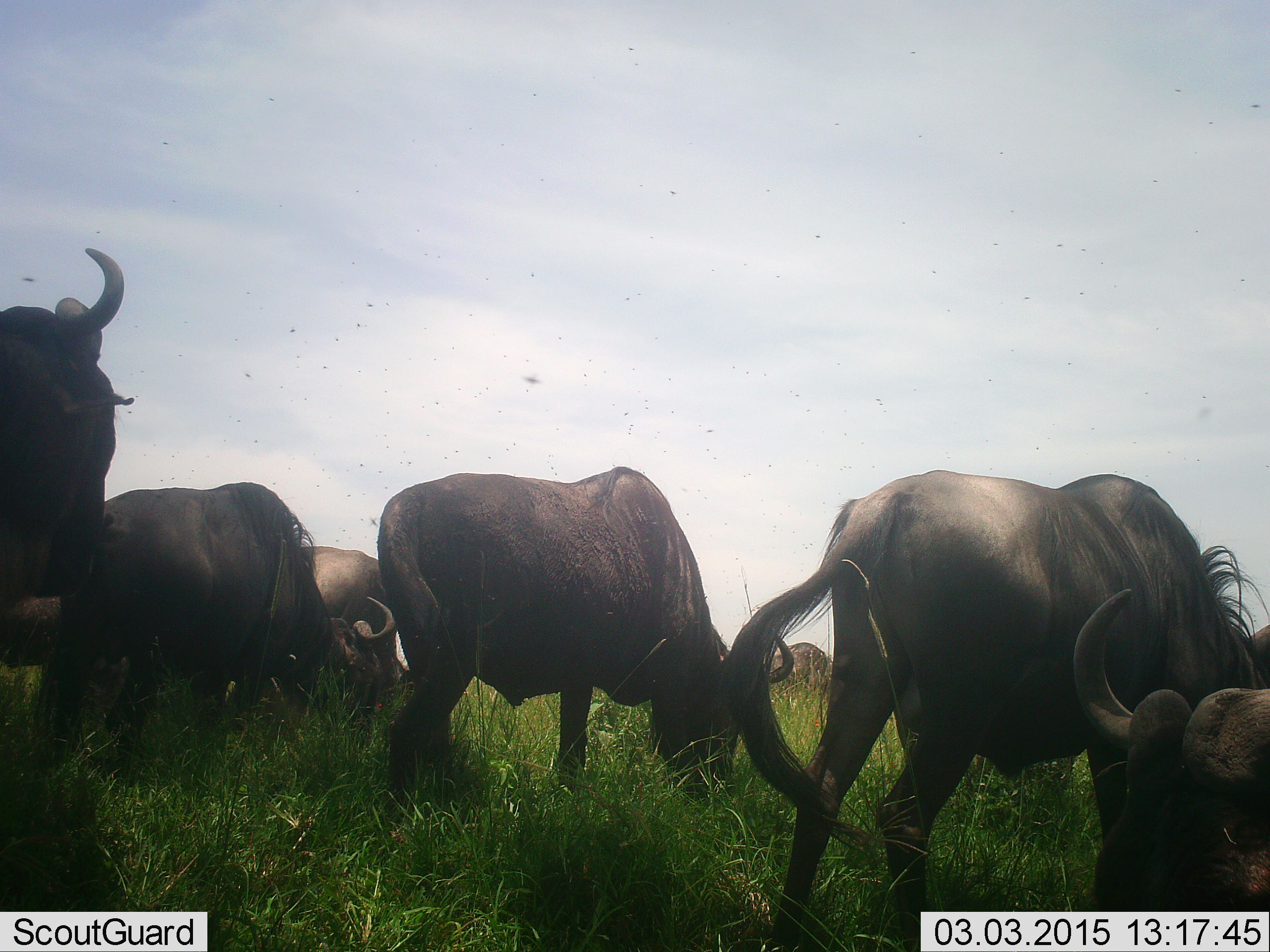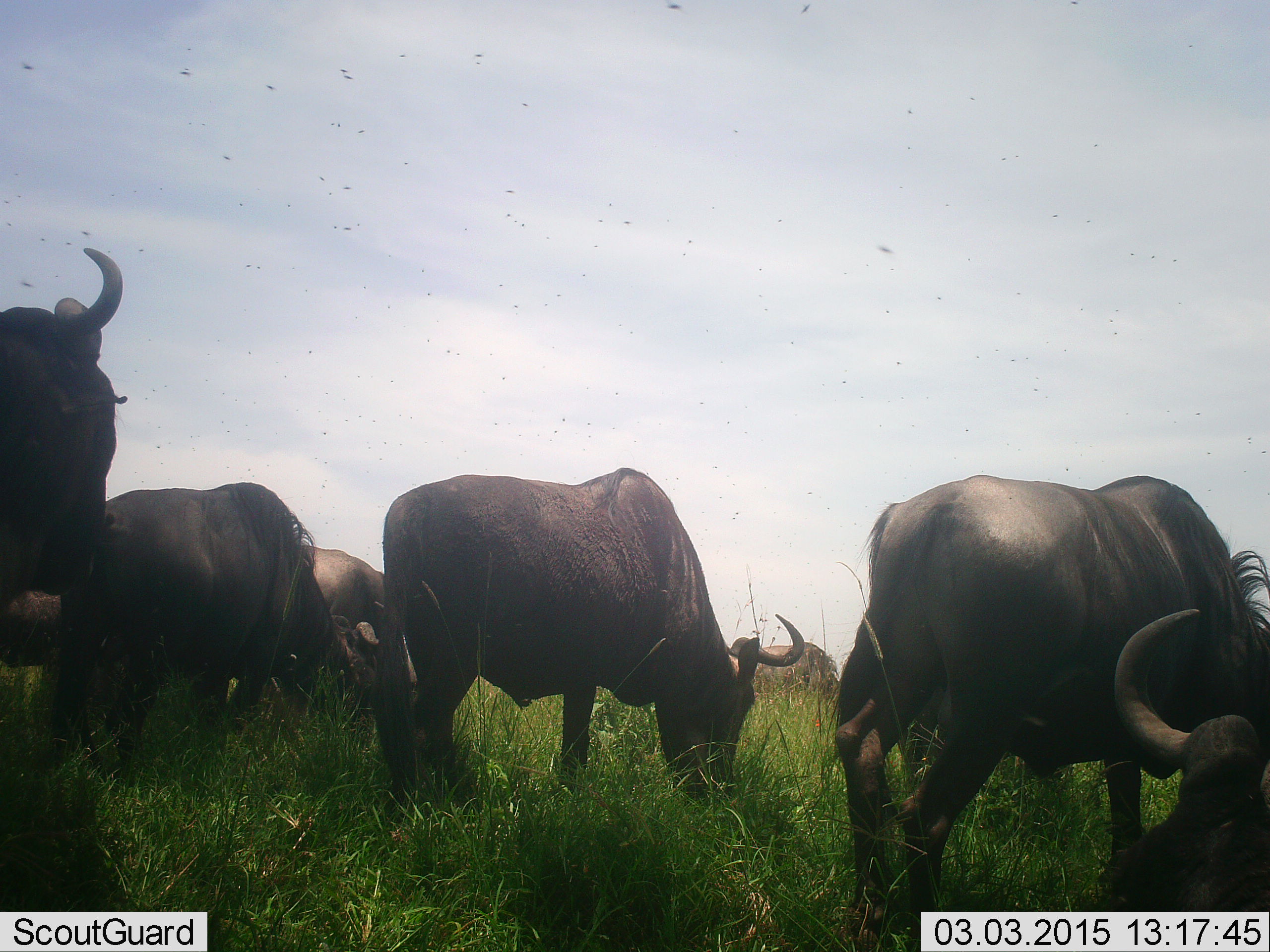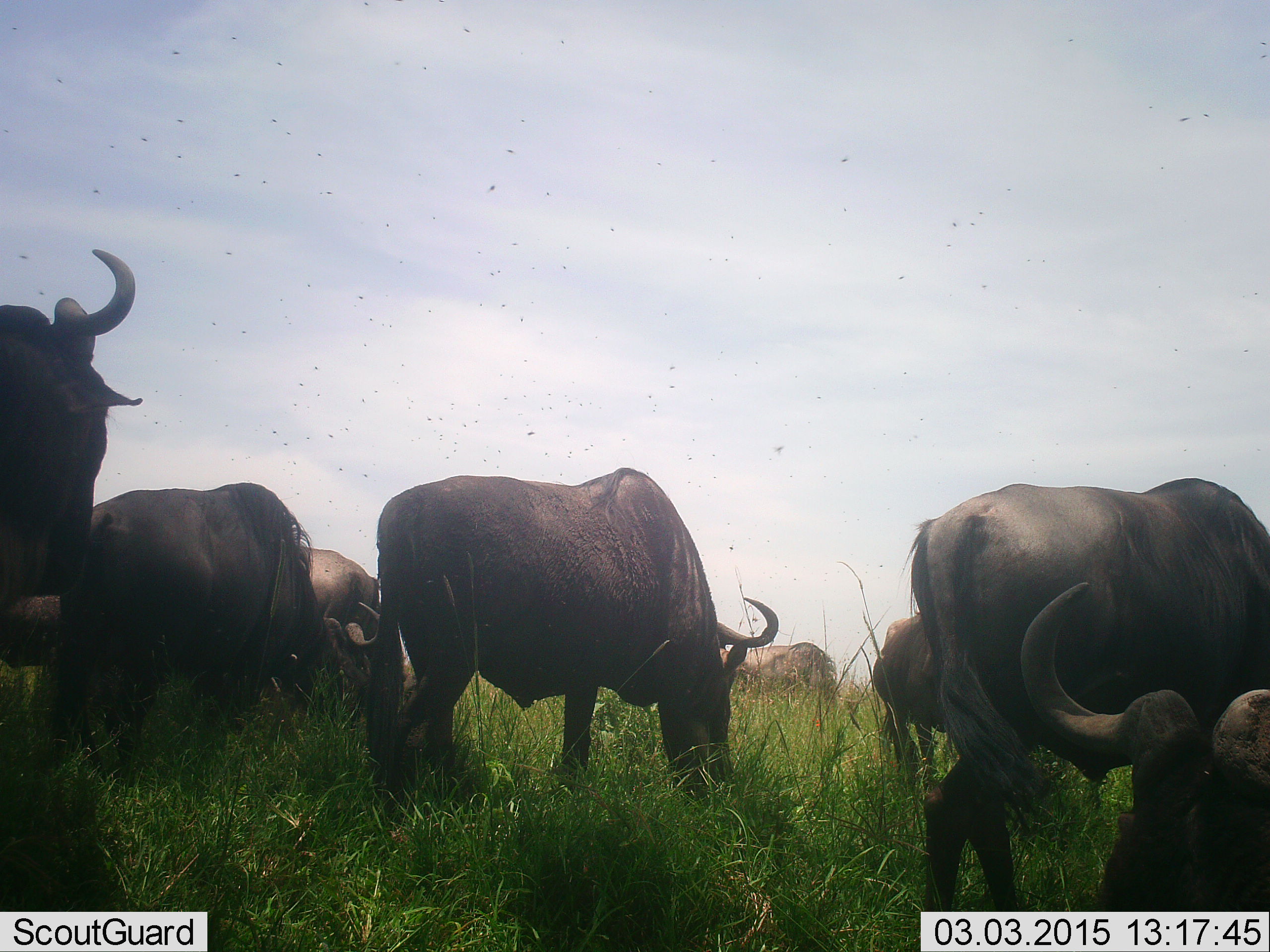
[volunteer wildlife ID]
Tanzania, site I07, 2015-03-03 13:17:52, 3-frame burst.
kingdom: Animalia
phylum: Chordata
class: Mammalia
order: Artiodactyla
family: Bovidae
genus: Connochaetes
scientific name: Connochaetes taurinus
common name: blue wildebeest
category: wildebeest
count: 8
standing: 77%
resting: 38%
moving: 23%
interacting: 8%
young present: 0%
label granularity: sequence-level